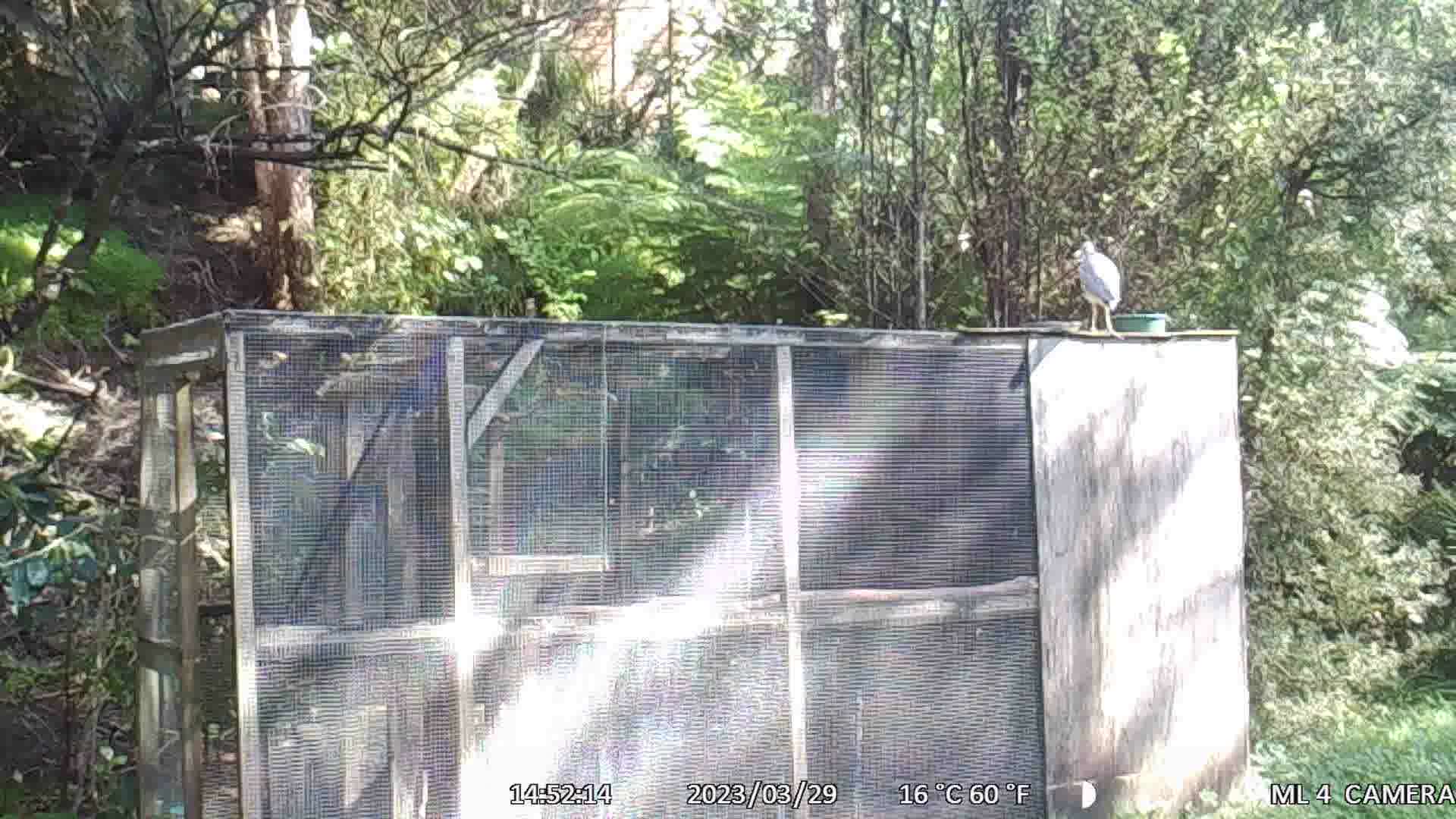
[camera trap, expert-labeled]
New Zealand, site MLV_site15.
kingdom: Animalia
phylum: Chordata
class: Aves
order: Pelecaniformes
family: Ardeidae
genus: Egretta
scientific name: Egretta novaehollandiae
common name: white-faced heron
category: white faced heron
White faced heron (white-faced heron) (Egretta novaehollandiae).